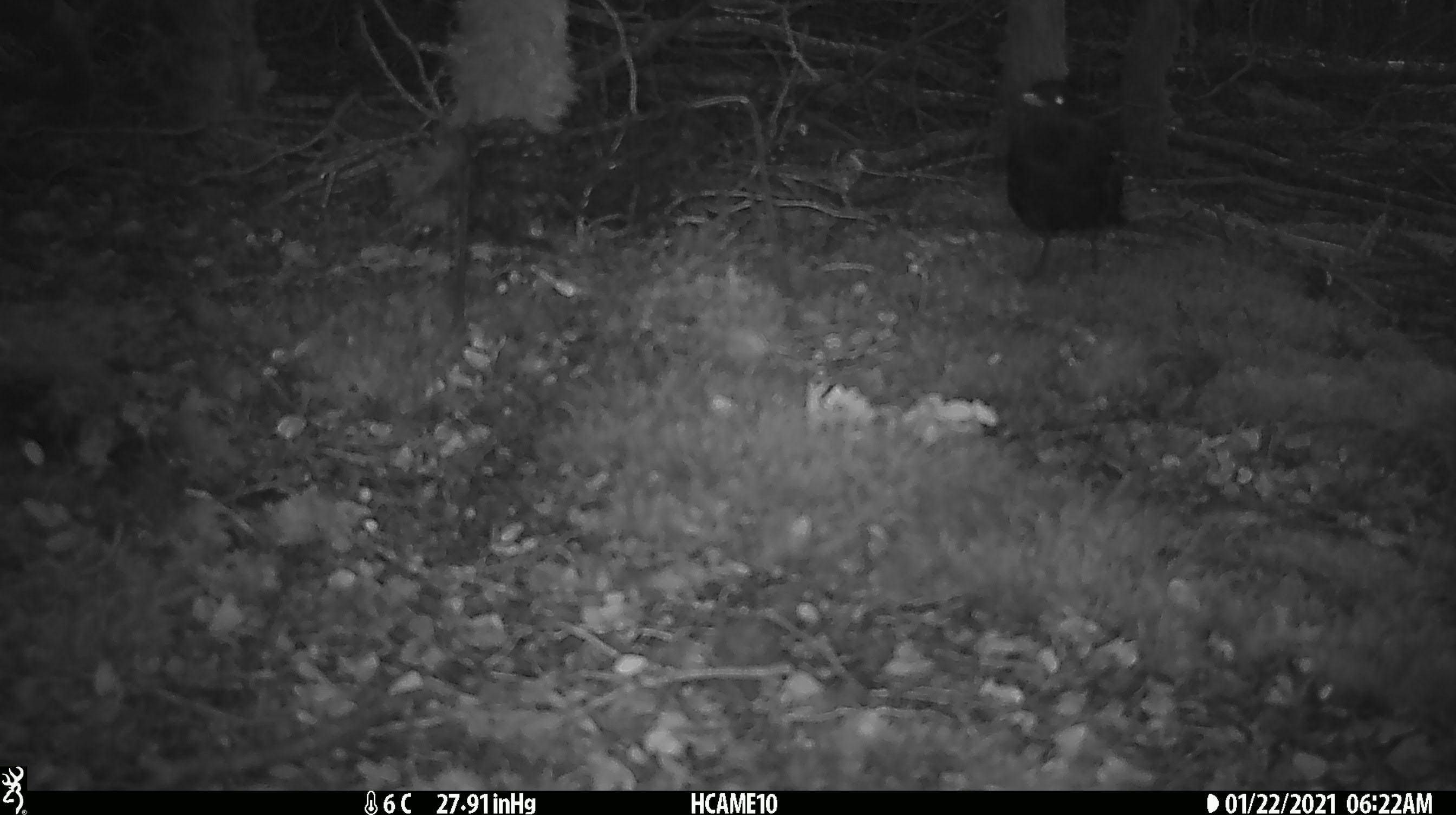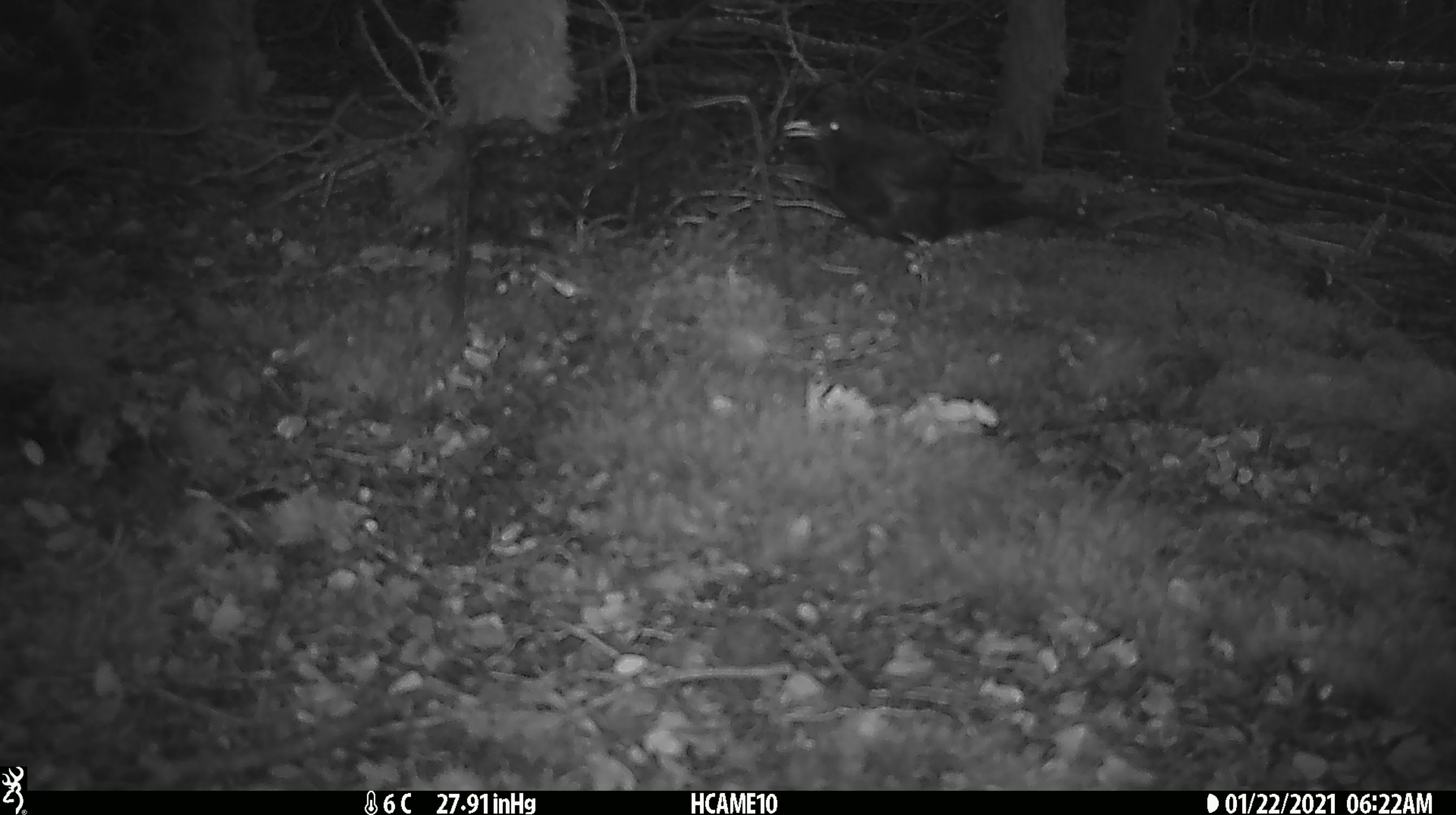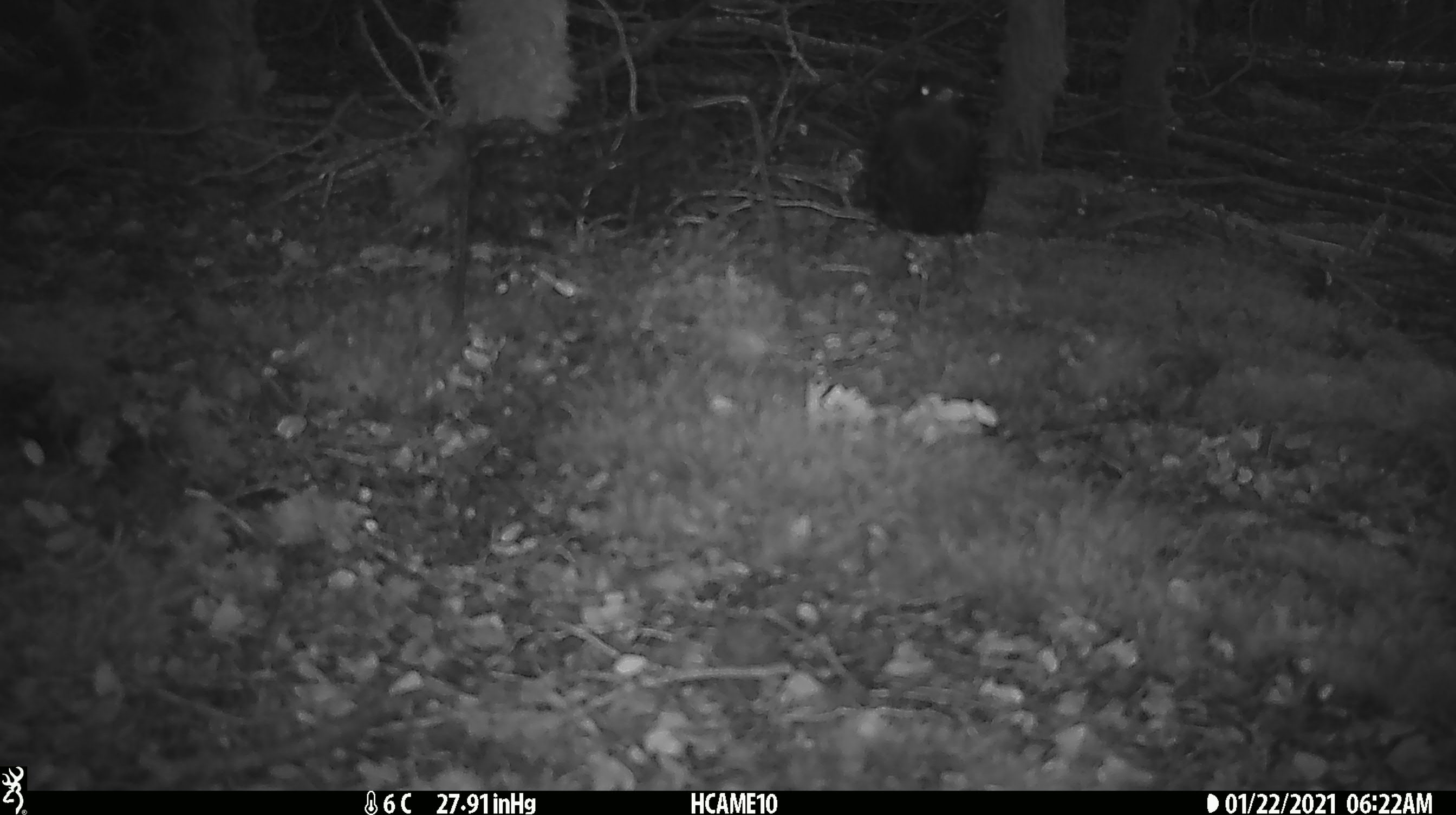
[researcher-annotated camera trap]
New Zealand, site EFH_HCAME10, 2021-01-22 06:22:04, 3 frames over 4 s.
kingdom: Animalia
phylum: Chordata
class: Aves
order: Passeriformes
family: Turdidae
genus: Turdus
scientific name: Turdus merula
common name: eurasian blackbird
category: blackbird